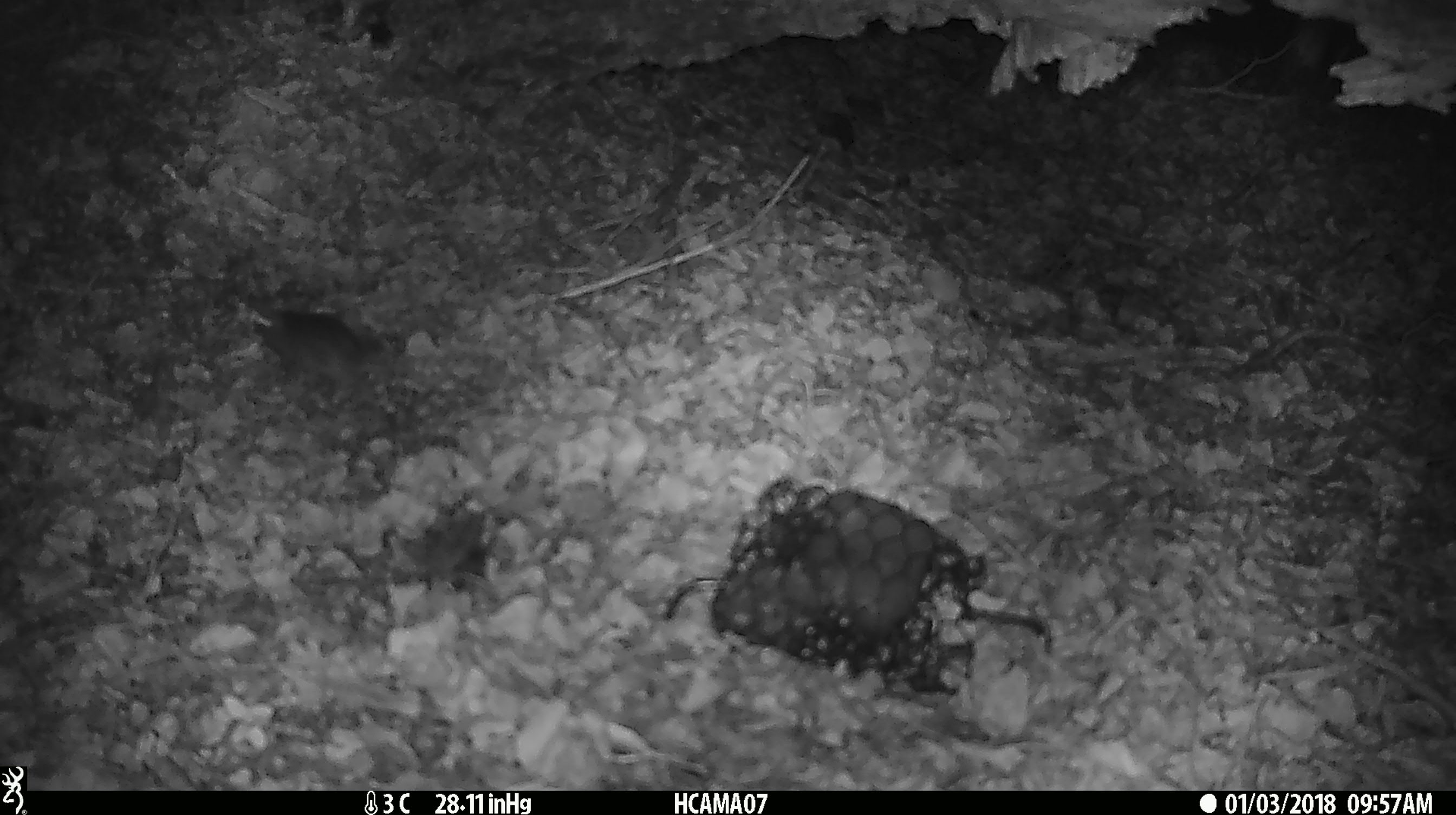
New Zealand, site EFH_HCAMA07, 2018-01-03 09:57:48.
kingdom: Animalia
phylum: Chordata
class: Mammalia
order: Rodentia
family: Muridae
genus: Mus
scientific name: Mus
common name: mouse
Mouse (Mus).